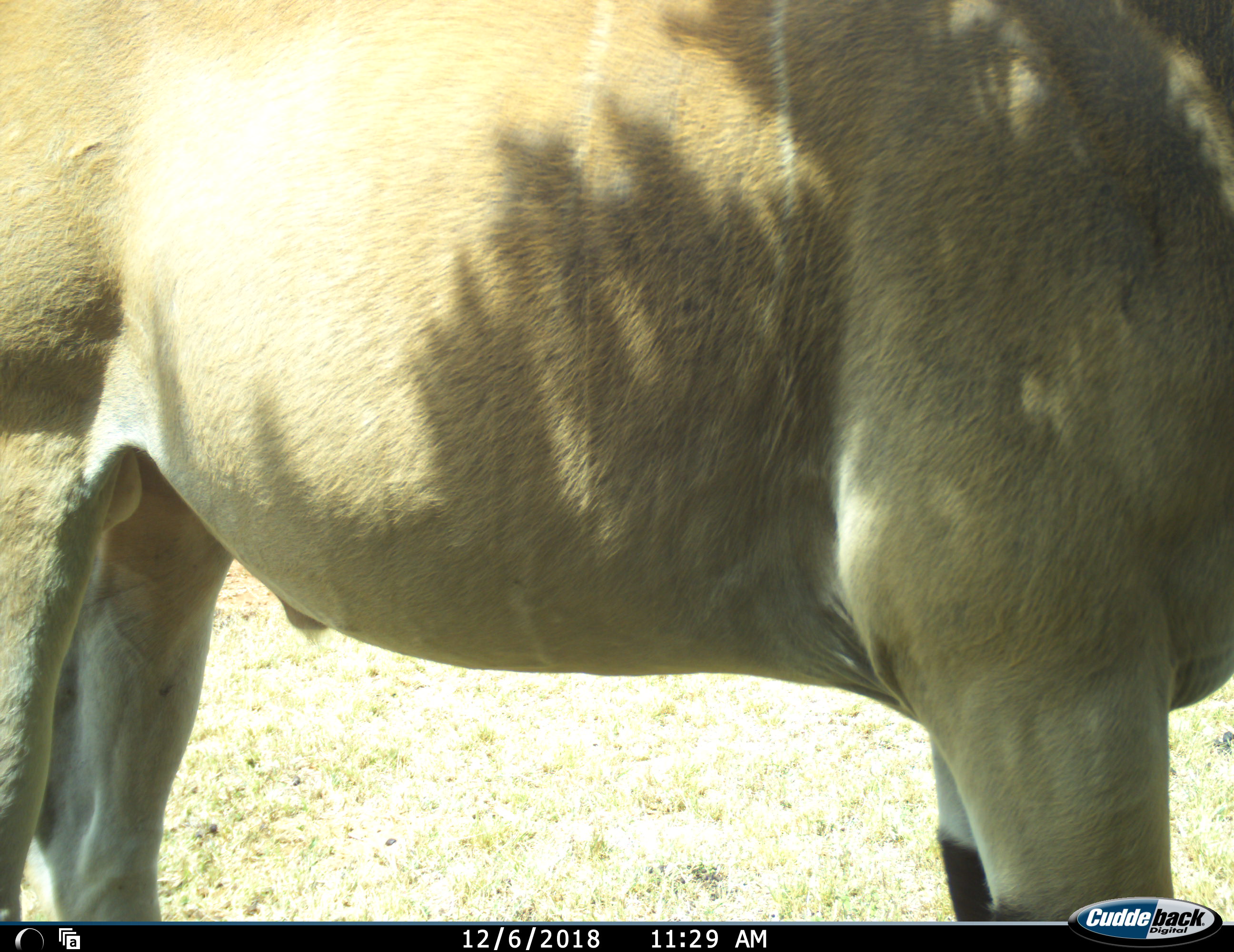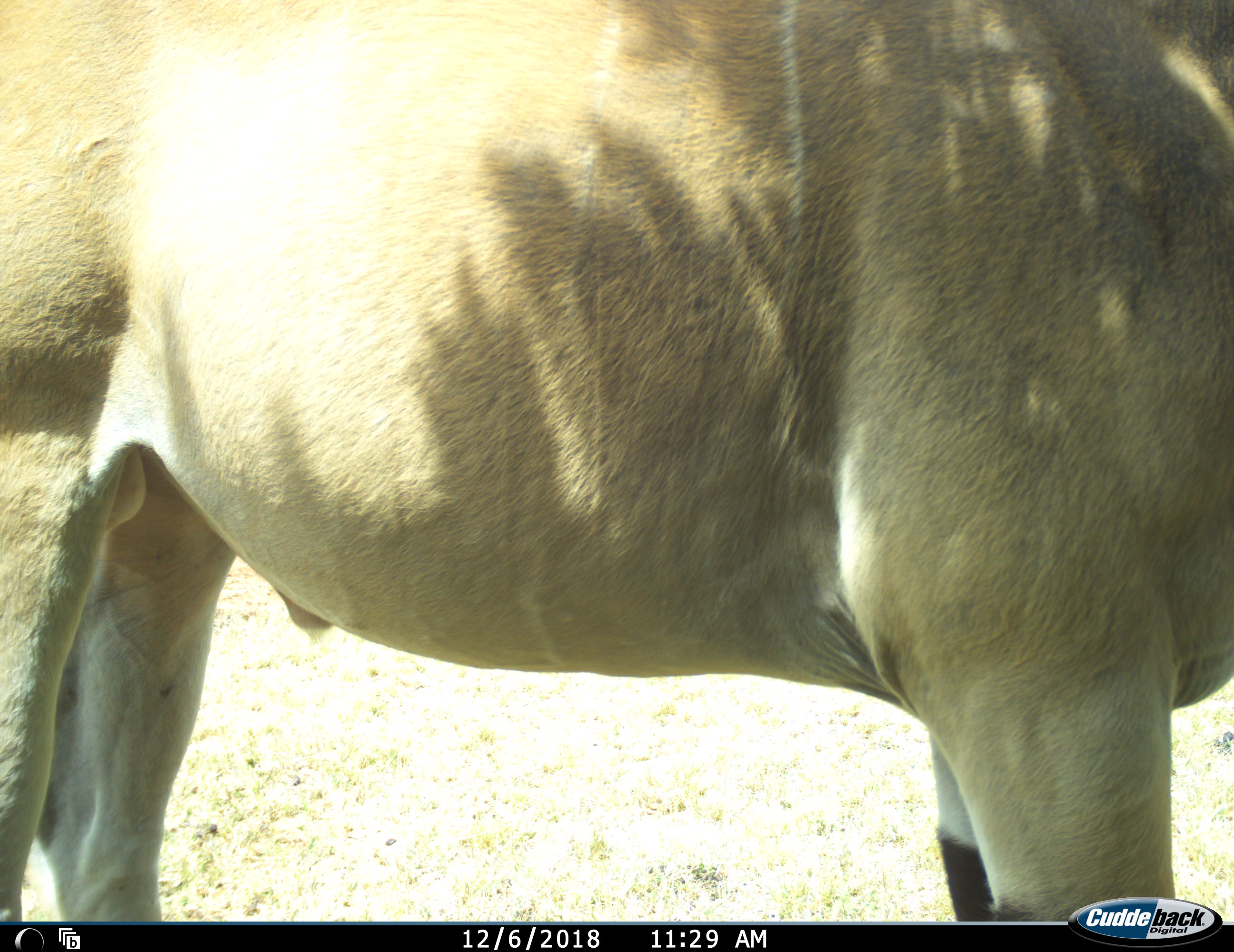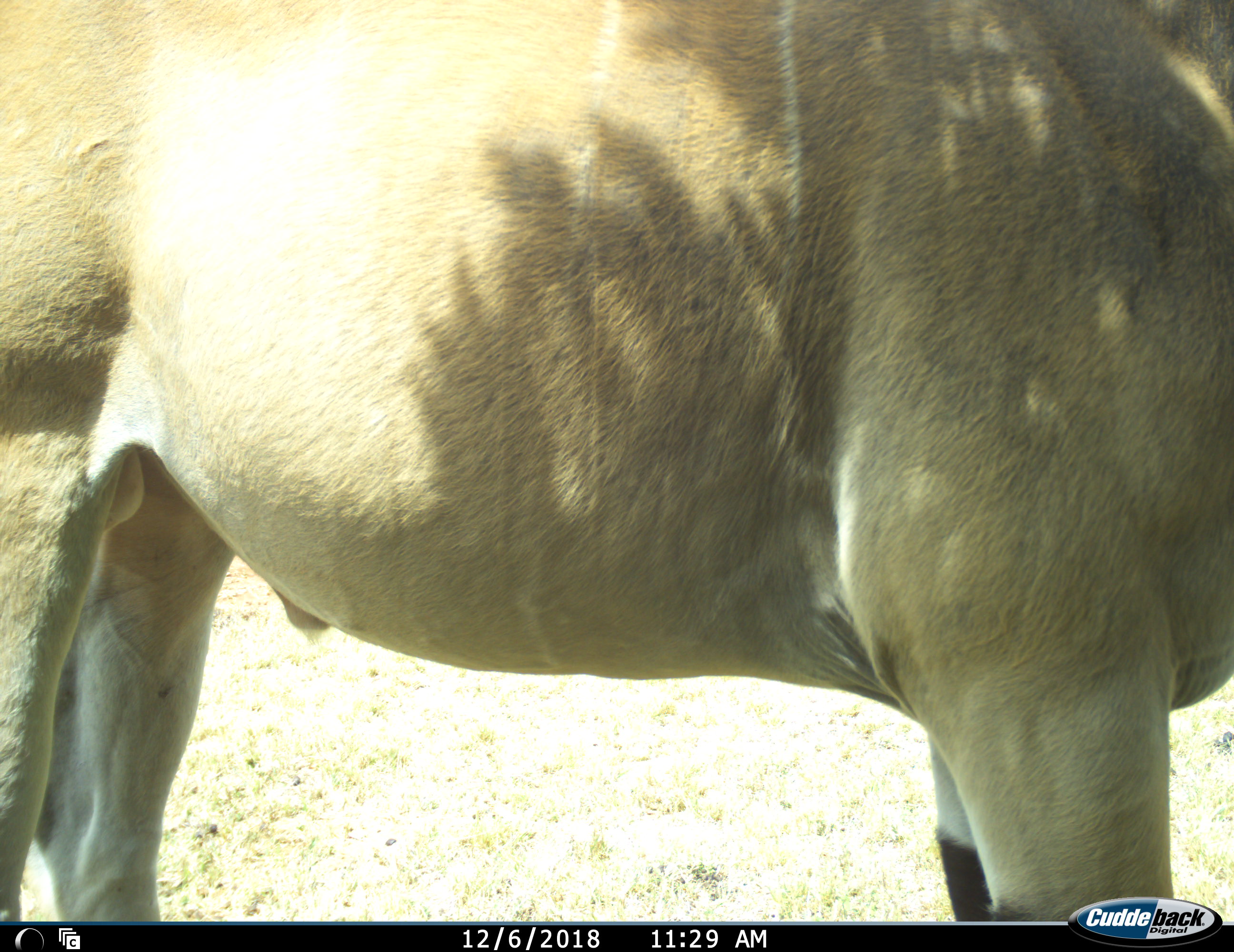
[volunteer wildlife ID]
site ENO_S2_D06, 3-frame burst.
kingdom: Animalia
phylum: Chordata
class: Mammalia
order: Artiodactyla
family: Bovidae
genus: Tragelaphus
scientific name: Tragelaphus oryx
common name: eland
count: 1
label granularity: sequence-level